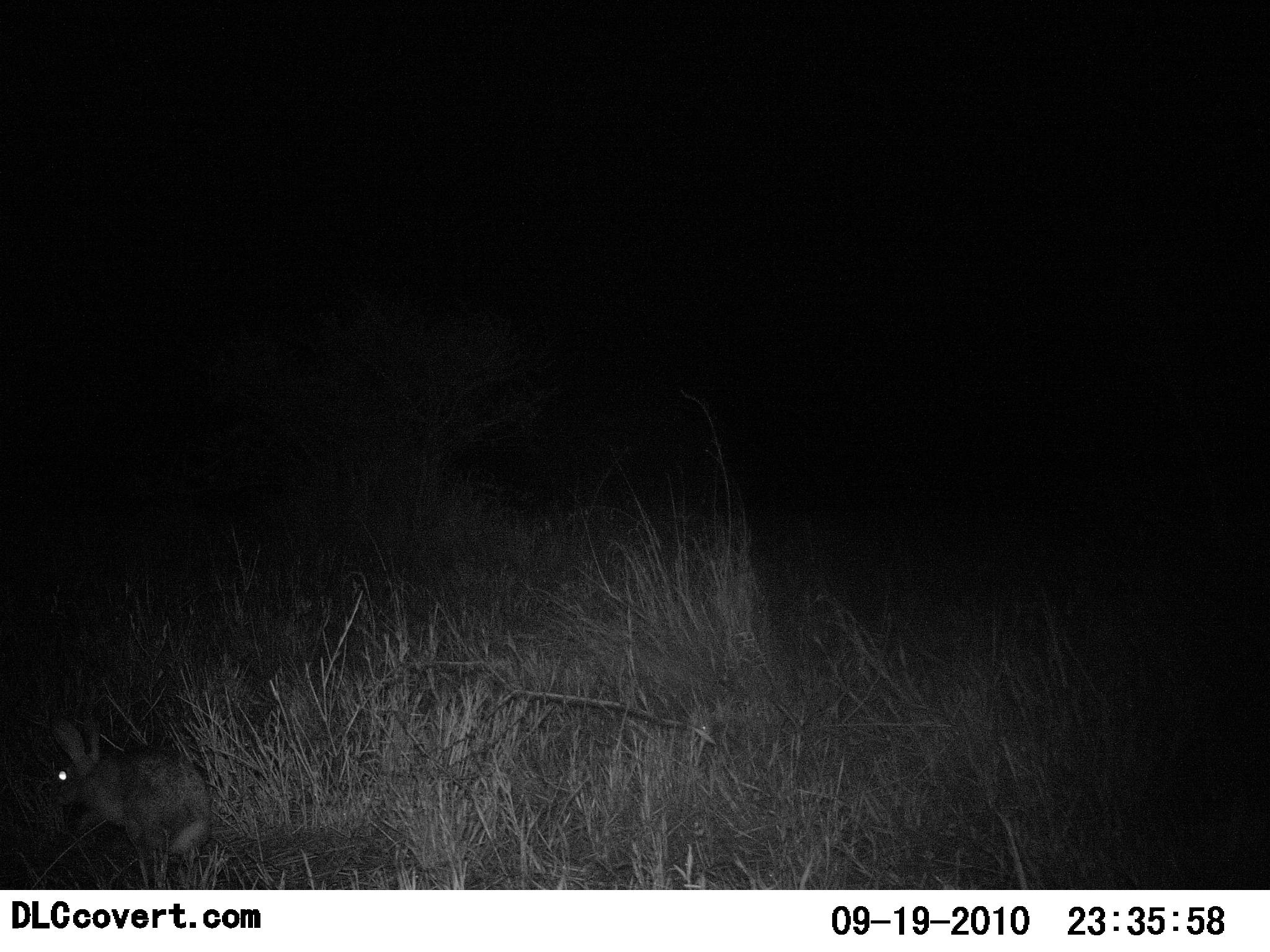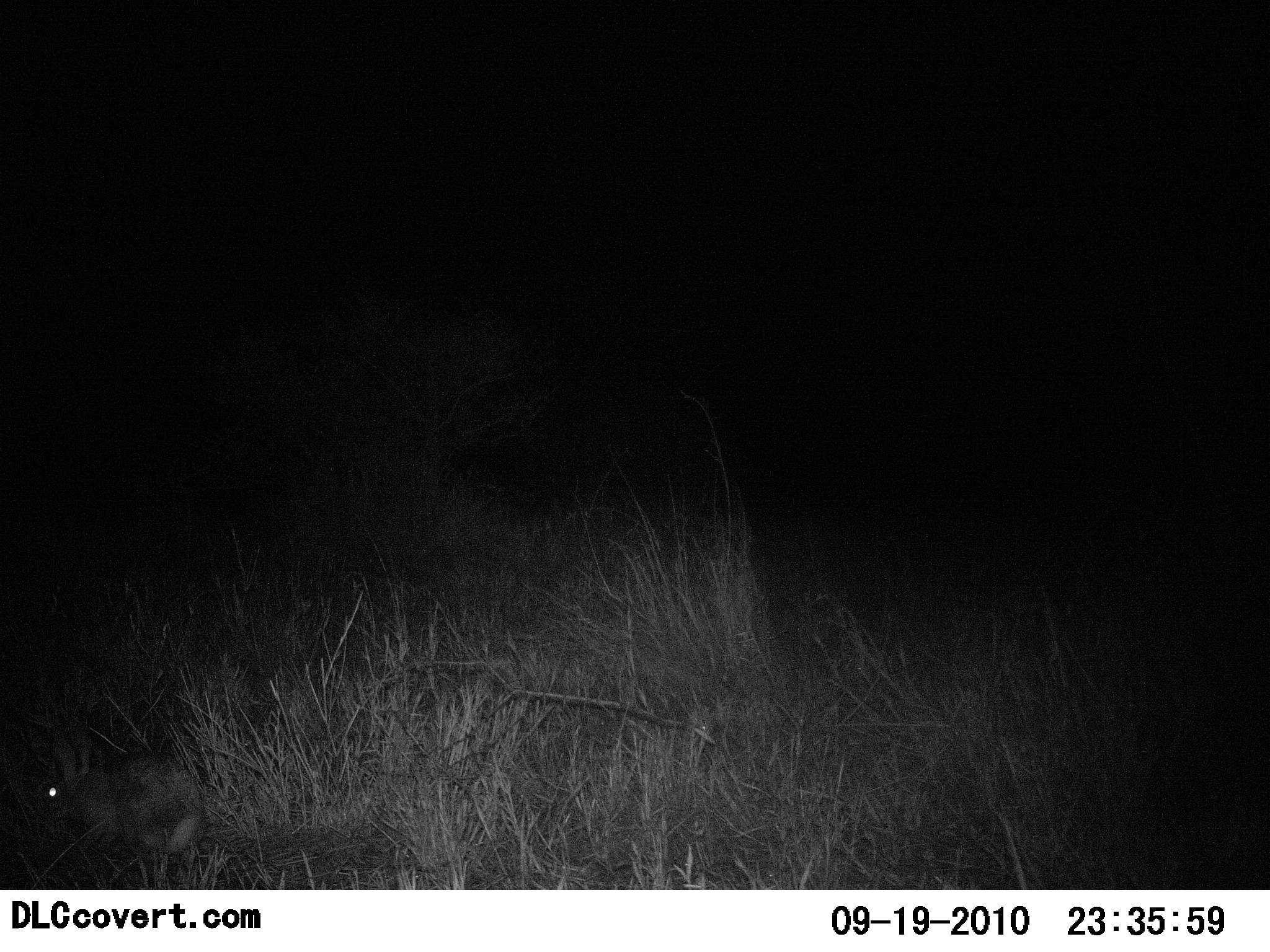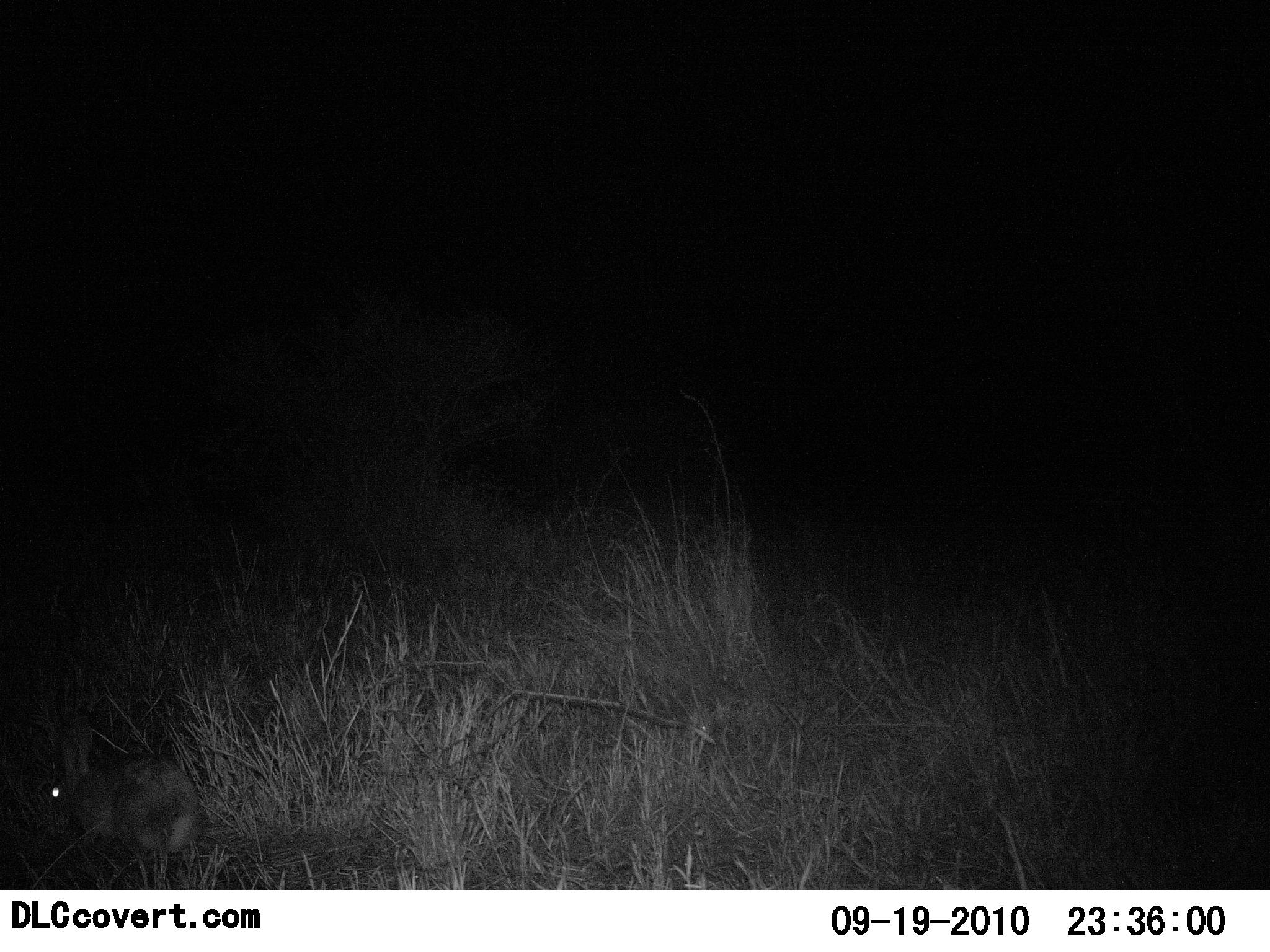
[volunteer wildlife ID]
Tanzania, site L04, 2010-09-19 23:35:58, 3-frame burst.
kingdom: Animalia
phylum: Chordata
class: Mammalia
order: Lagomorpha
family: Leporidae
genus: Lepus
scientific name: Lepus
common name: hare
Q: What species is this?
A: Hare (Lepus).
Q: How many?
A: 1.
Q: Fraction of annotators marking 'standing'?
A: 18%.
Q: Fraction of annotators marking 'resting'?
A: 0%.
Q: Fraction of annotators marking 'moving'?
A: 27%.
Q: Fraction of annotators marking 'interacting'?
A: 0%.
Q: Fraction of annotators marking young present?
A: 0%.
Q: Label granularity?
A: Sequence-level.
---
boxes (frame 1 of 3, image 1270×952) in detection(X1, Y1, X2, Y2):
animal: detection(48, 715, 213, 861)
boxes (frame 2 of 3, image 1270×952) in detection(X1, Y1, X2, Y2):
animal: detection(30, 729, 205, 866)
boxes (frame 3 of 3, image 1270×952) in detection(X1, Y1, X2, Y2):
animal: detection(46, 715, 205, 862)